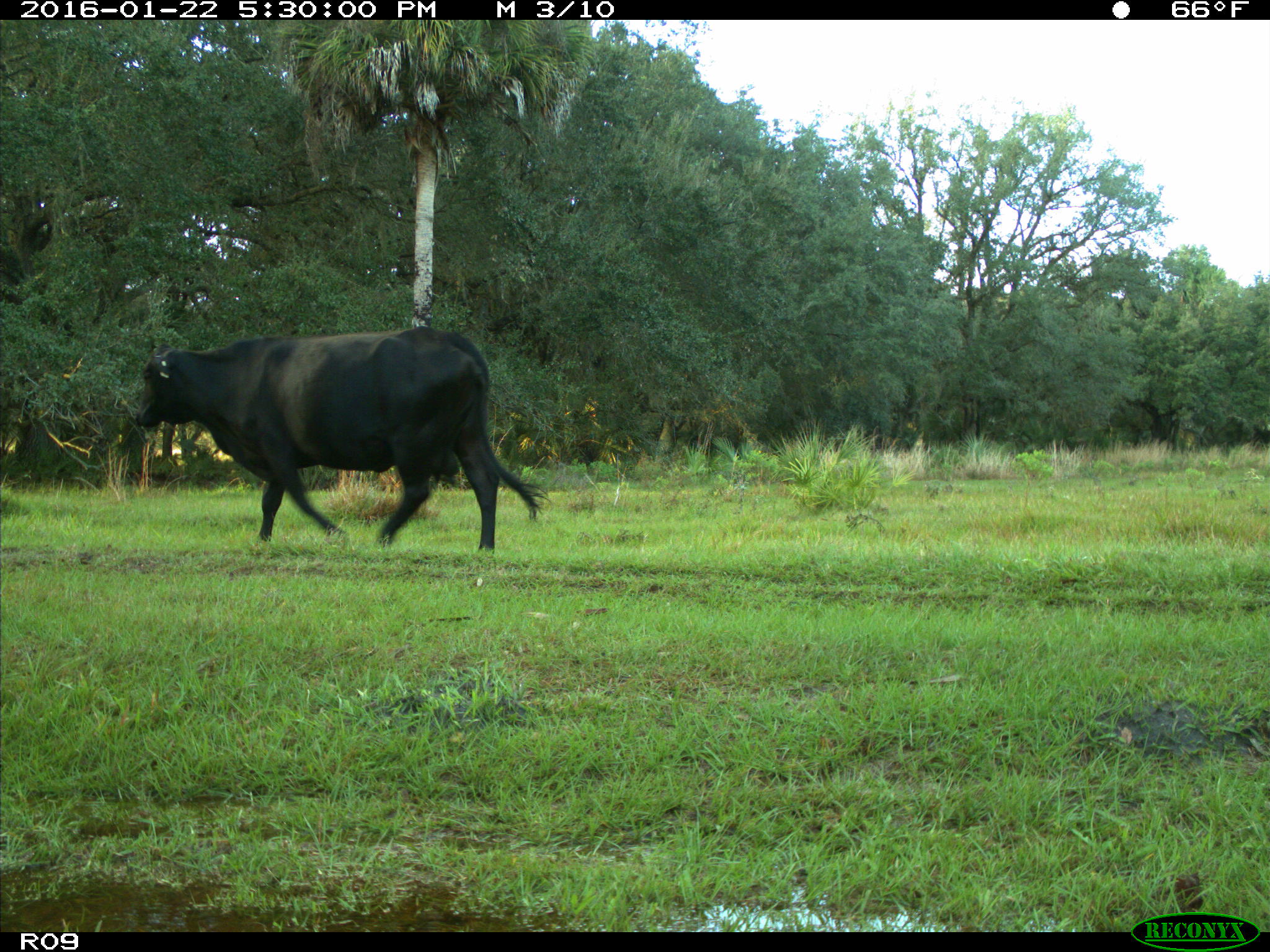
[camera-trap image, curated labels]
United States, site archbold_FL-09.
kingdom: Animalia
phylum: Chordata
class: Mammalia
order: Artiodactyla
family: Bovidae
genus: Bos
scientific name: Bos taurus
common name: domestic cow